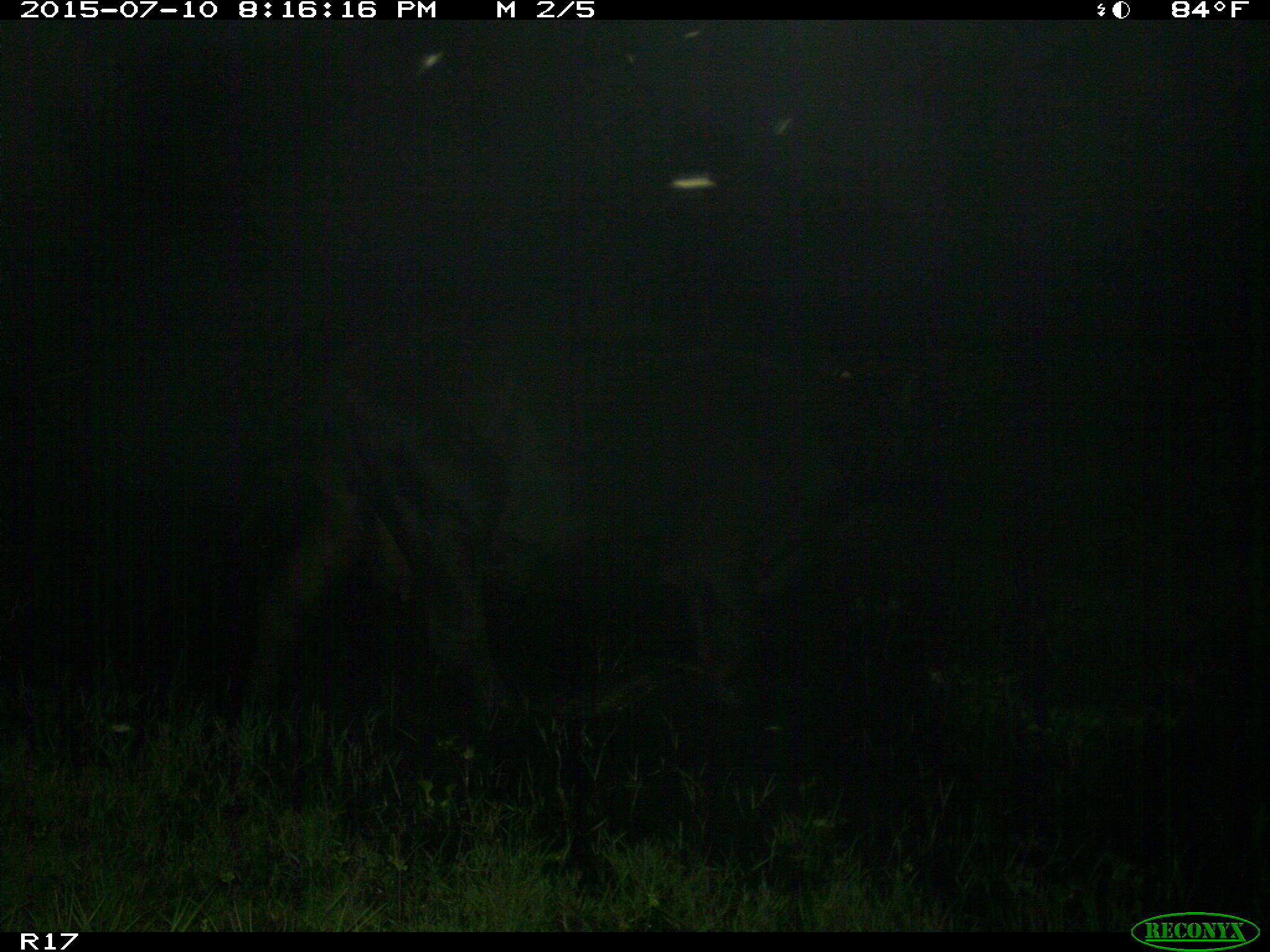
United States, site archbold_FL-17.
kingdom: Animalia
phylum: Chordata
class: Mammalia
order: Artiodactyla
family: Bovidae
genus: Bos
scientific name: Bos taurus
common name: domestic cow